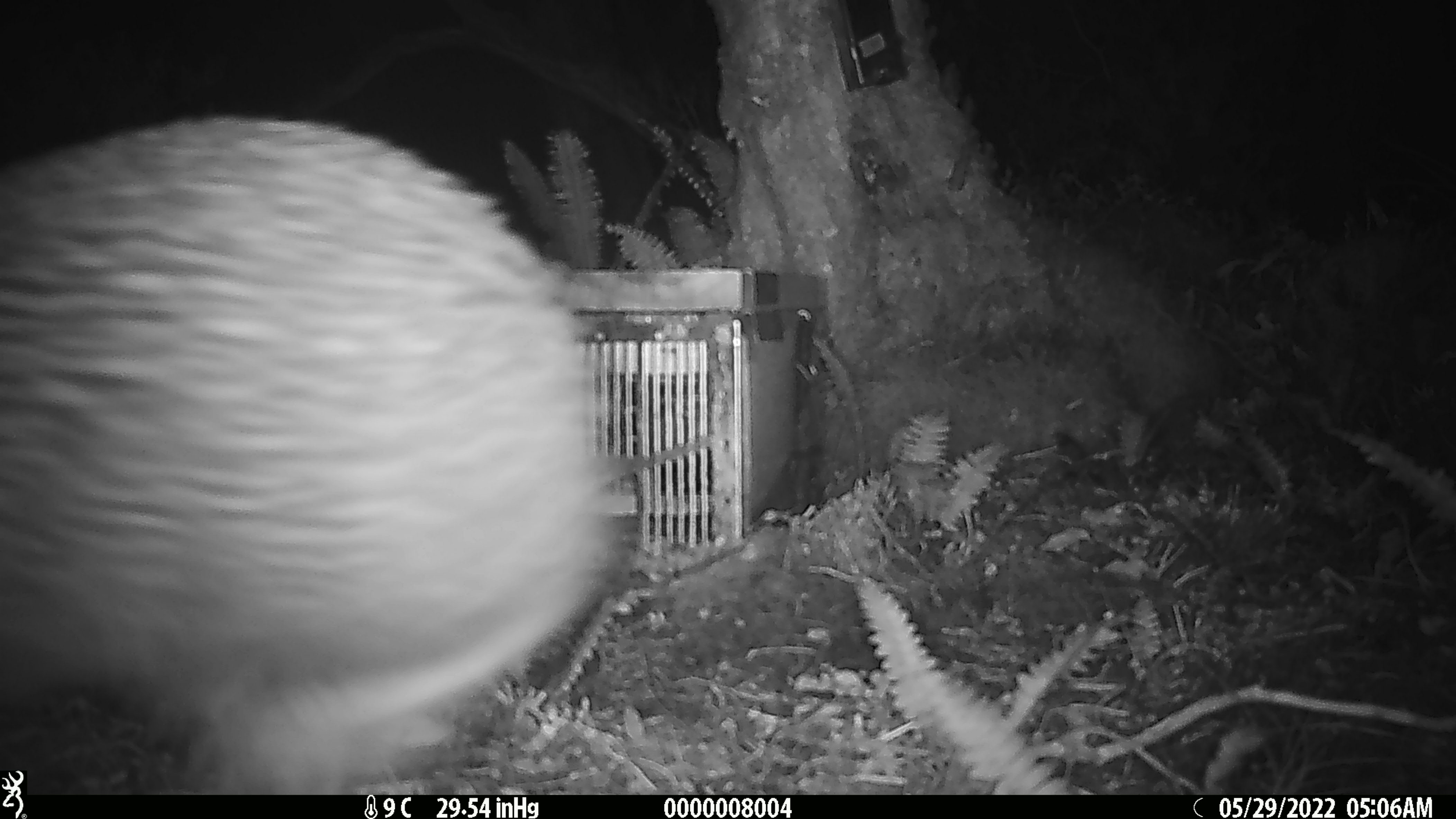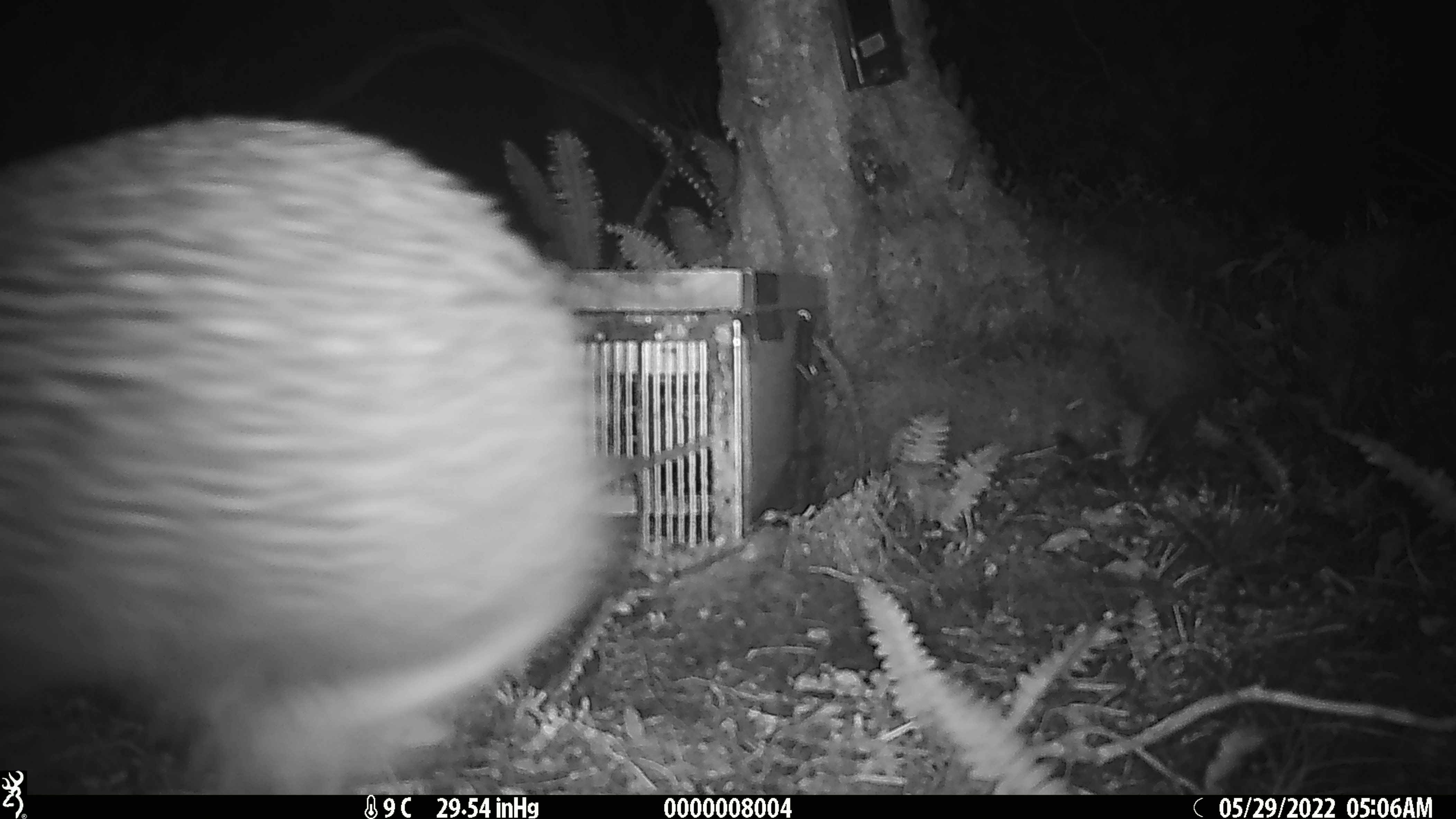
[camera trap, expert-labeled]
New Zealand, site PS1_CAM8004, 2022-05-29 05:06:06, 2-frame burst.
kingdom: Animalia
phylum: Chordata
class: Aves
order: Apterygiformes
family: Apterygidae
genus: Apteryx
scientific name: Apteryx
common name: kiwi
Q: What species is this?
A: Kiwi (Apteryx).